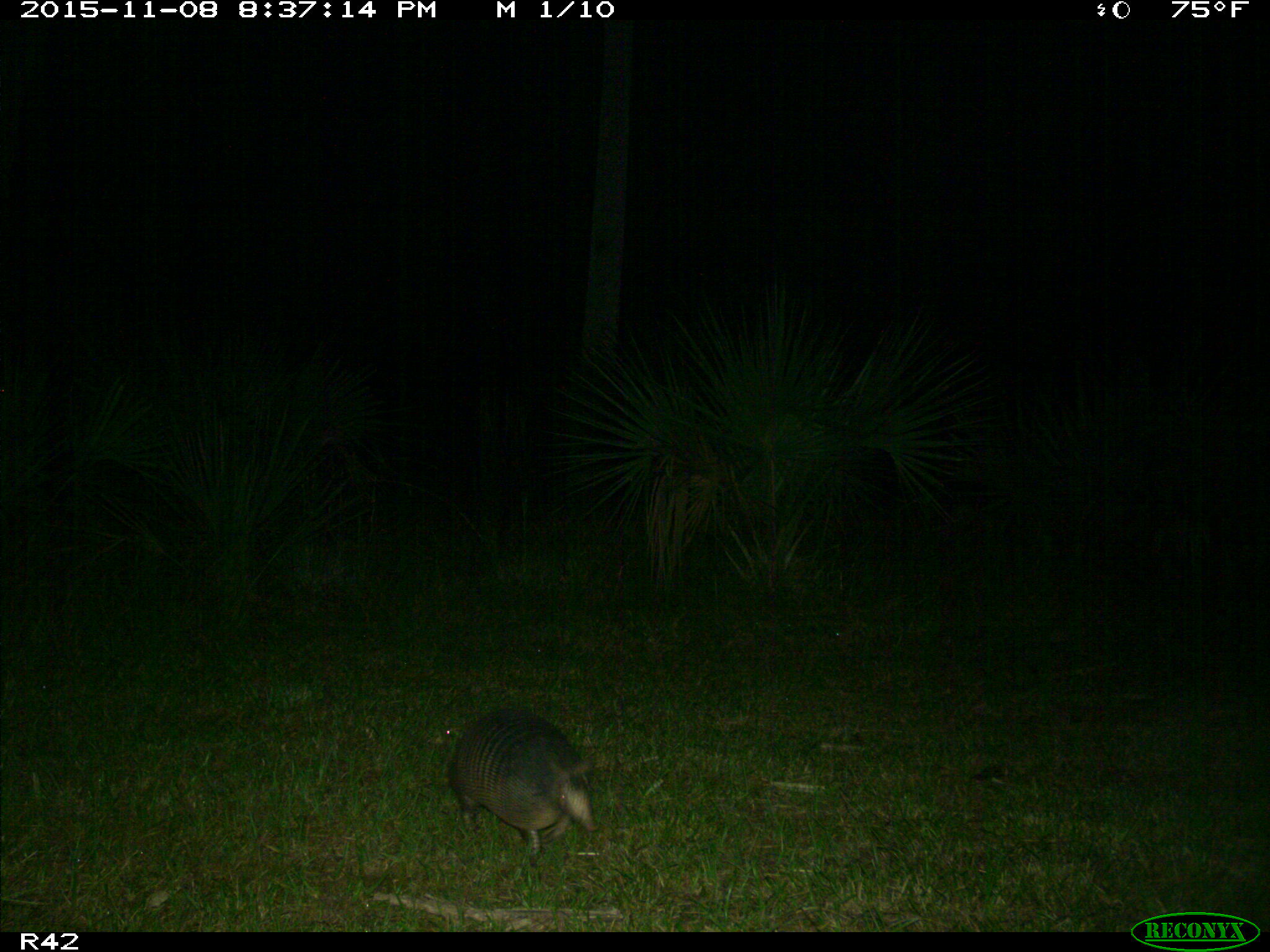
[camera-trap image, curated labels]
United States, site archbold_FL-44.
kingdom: Animalia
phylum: Chordata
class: Mammalia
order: Cingulata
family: Dasypodidae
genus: Dasypus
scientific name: Dasypus novemcinctus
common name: nine-banded armadillo